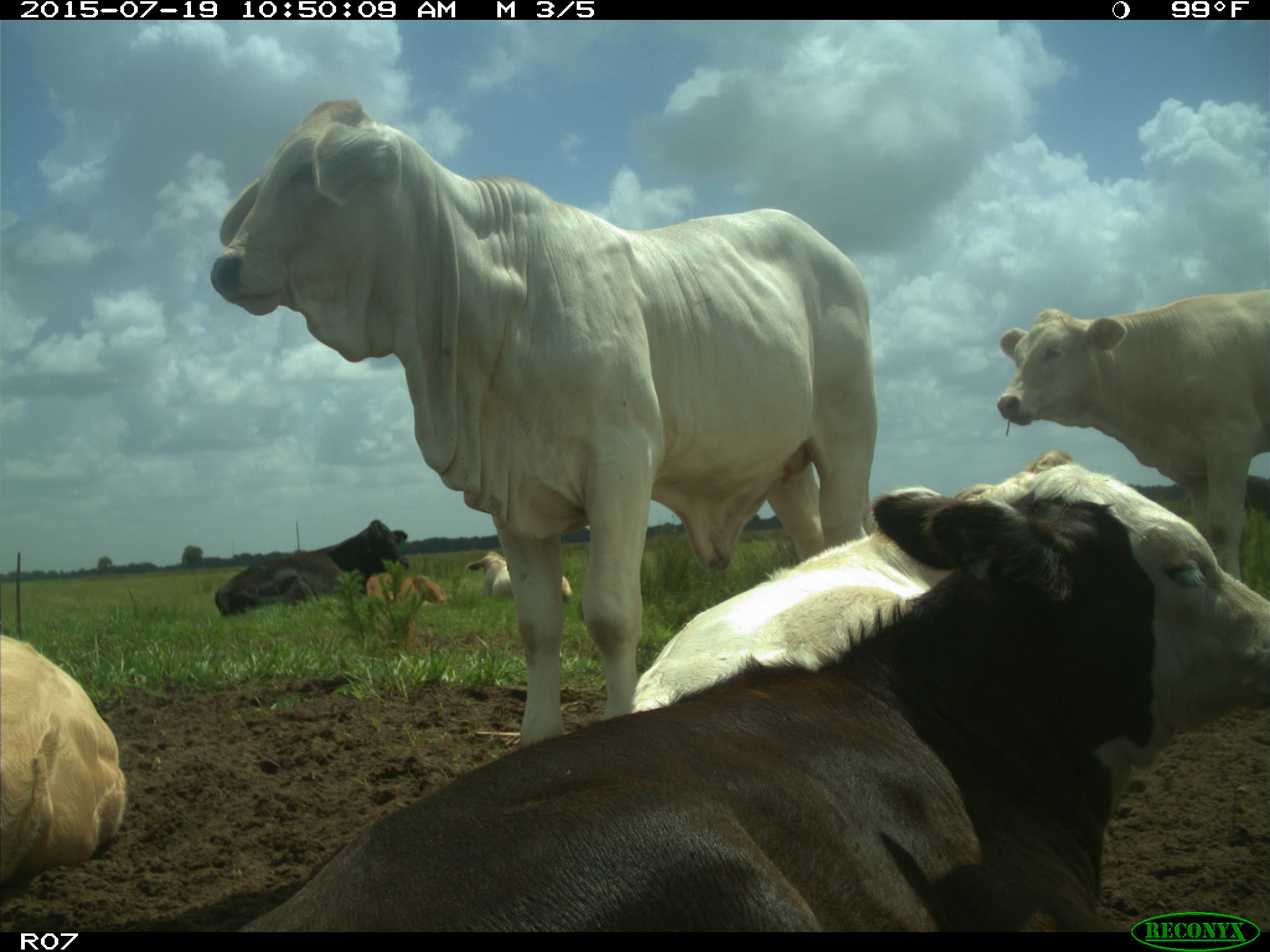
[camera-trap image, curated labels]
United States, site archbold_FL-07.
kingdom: Animalia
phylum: Chordata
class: Mammalia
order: Artiodactyla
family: Bovidae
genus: Bos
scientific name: Bos taurus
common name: domestic cow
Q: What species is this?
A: Bos taurus (domestic cow).